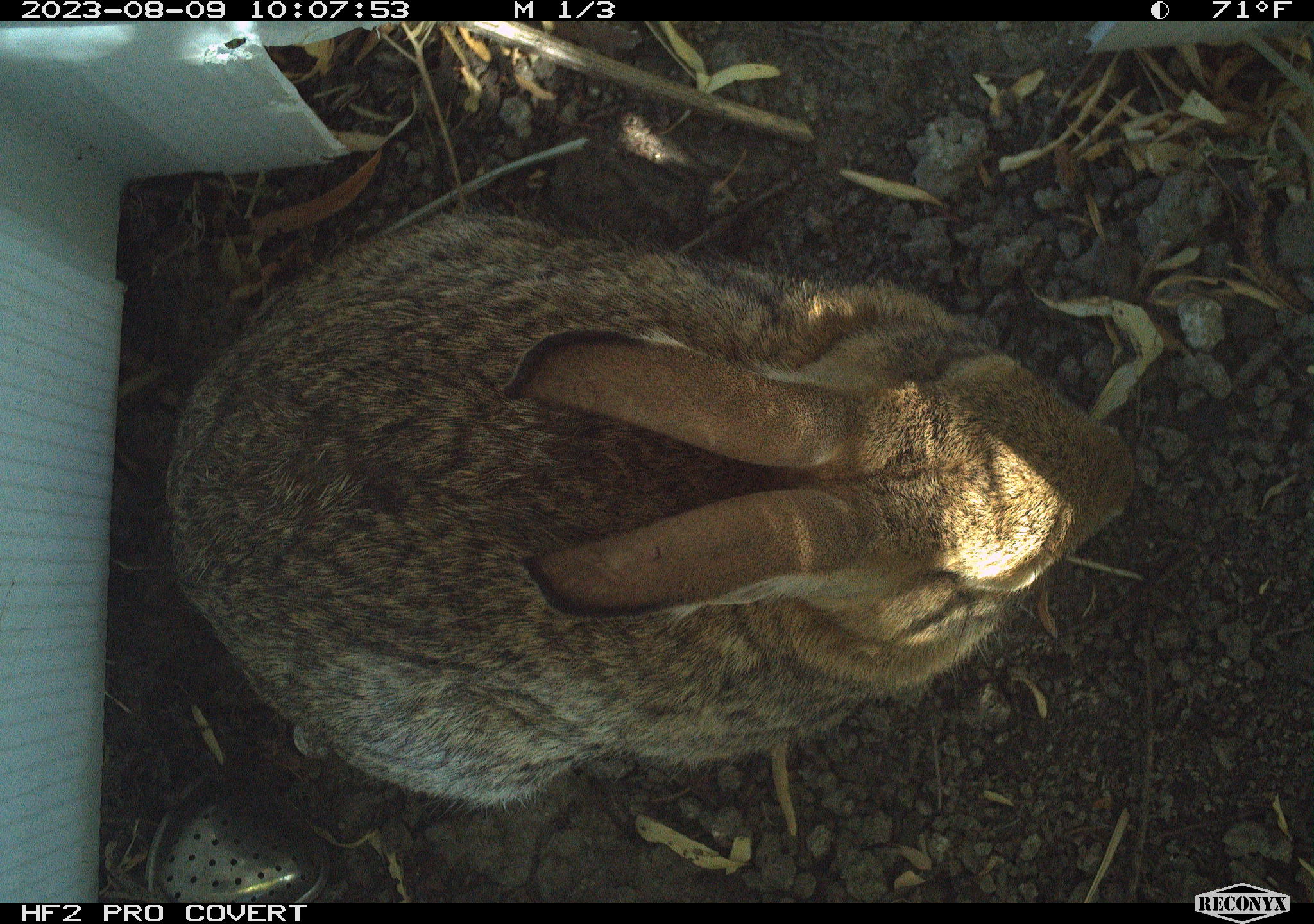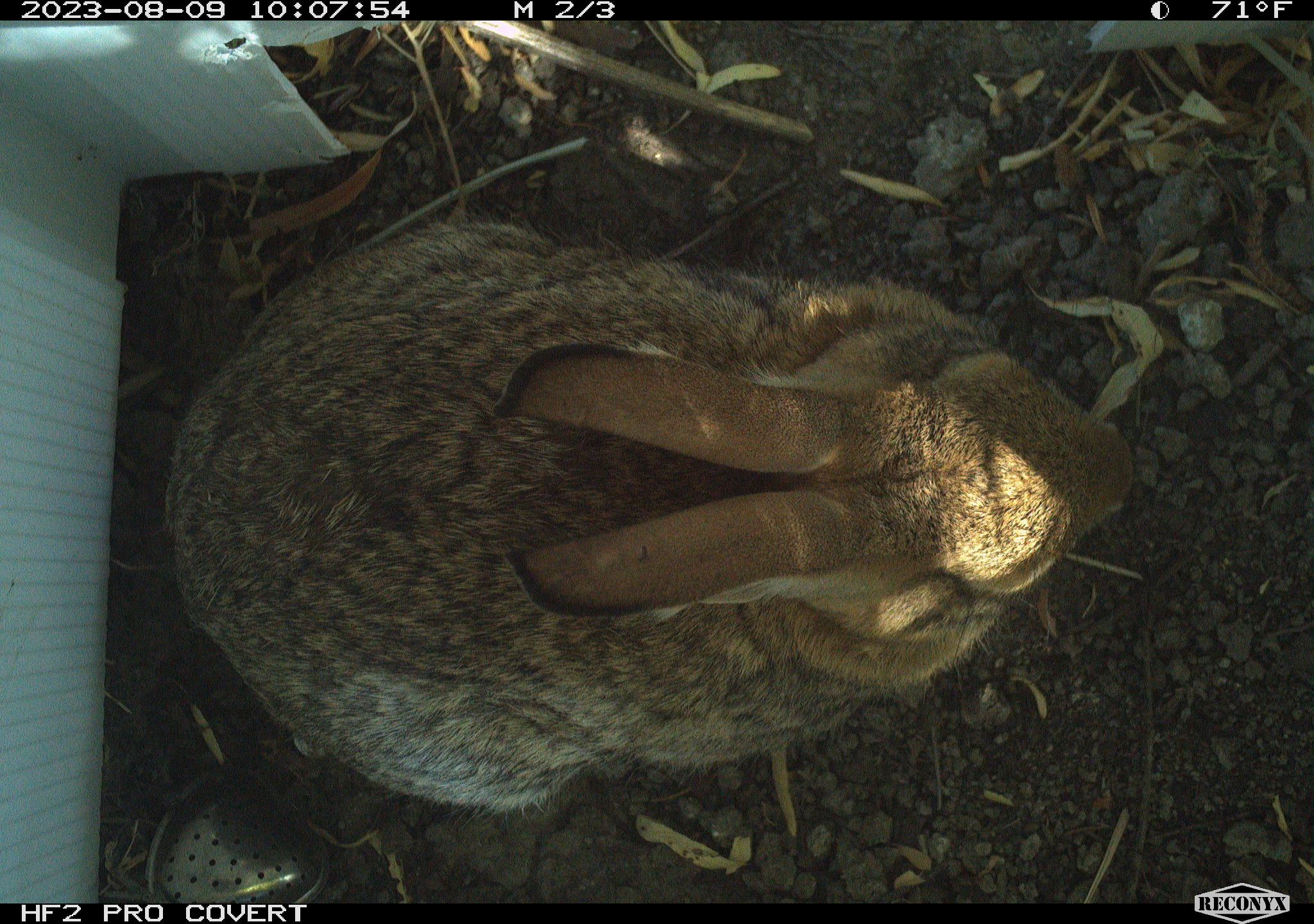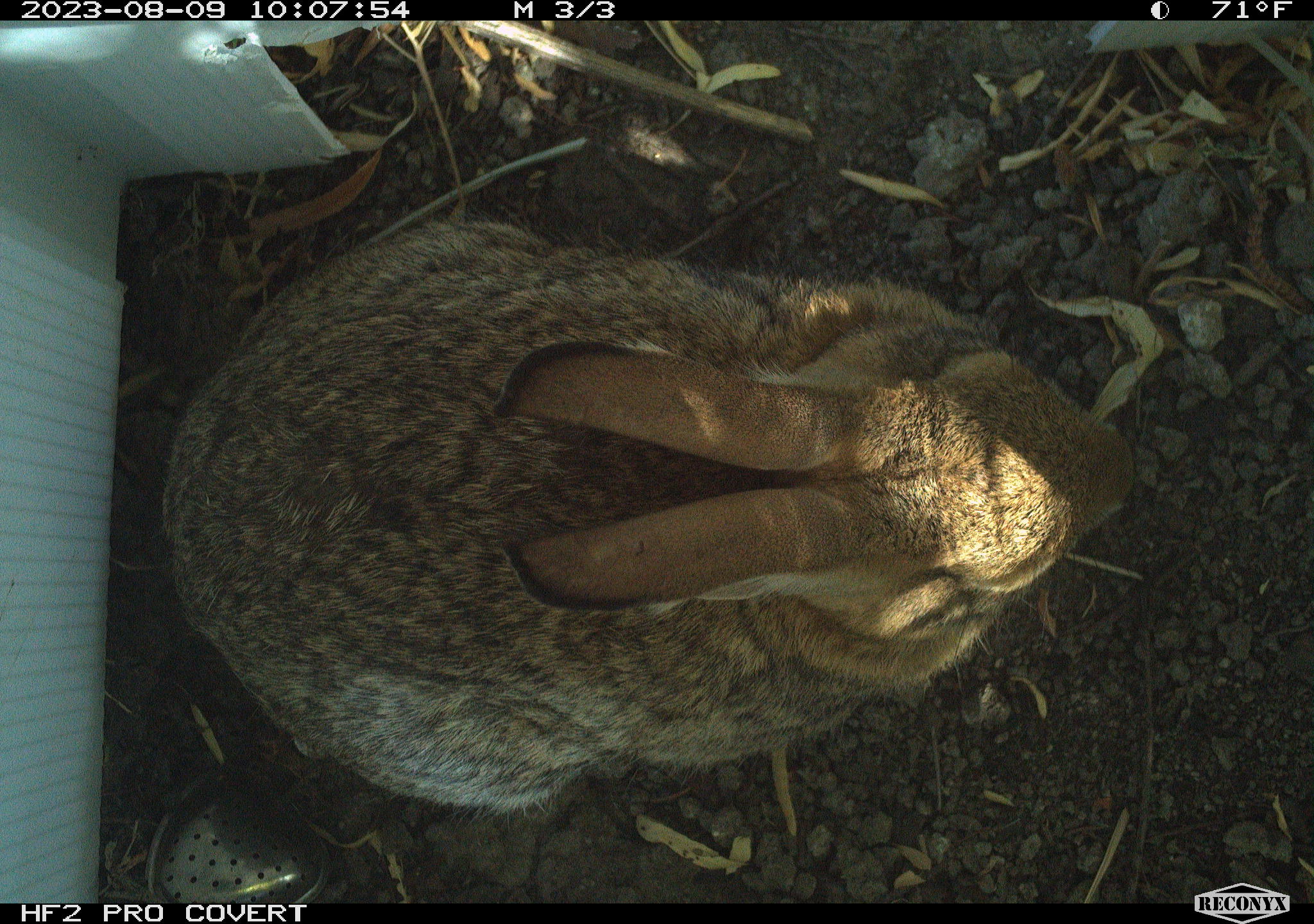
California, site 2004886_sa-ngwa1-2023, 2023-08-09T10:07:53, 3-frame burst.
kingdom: Animalia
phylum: Chordata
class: Mammalia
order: Lagomorpha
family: Leporidae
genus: Sylvilagus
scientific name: Sylvilagus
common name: cottontail rabbits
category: sylvilagus species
Sylvilagus species (cottontail rabbits) (Sylvilagus).